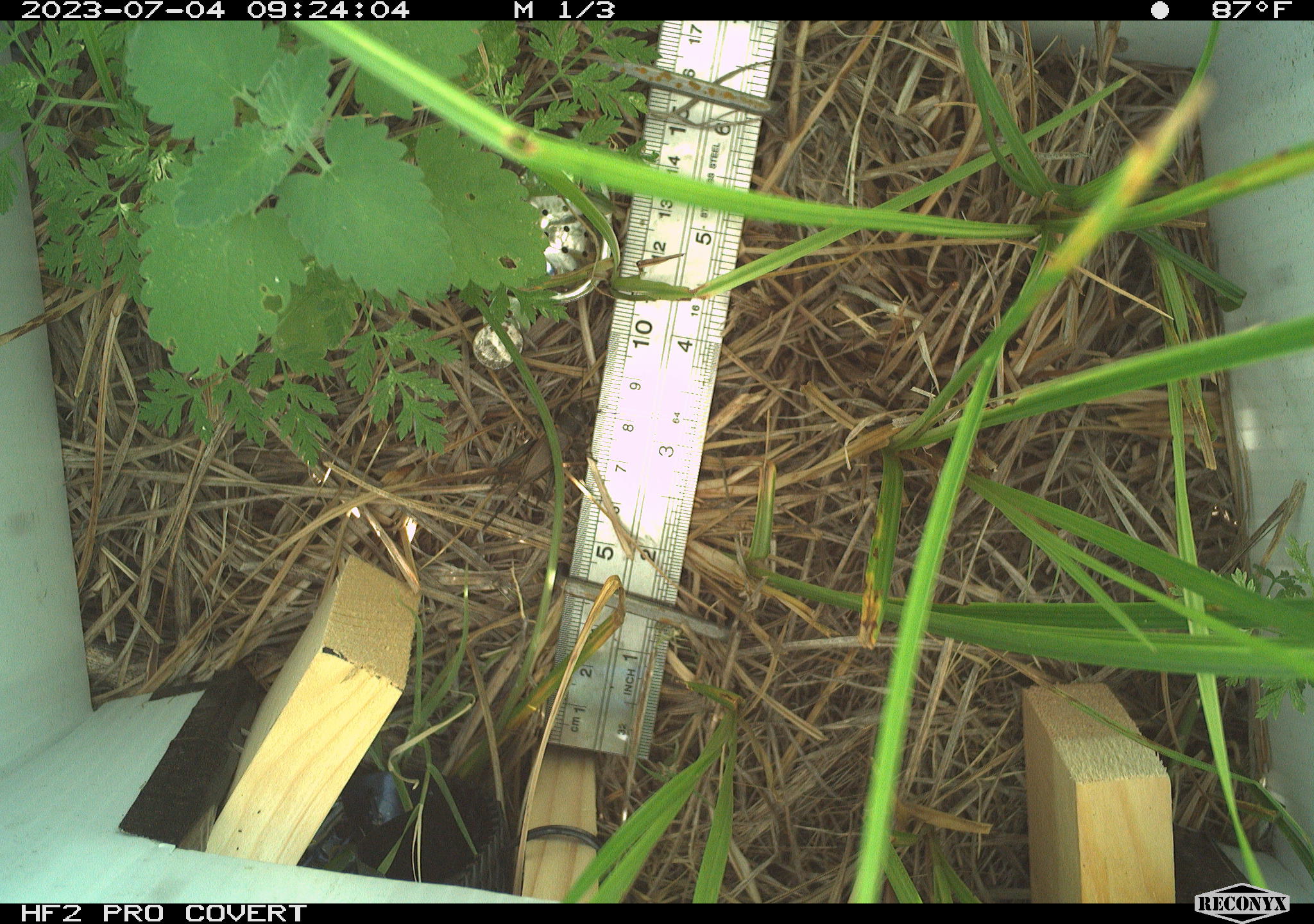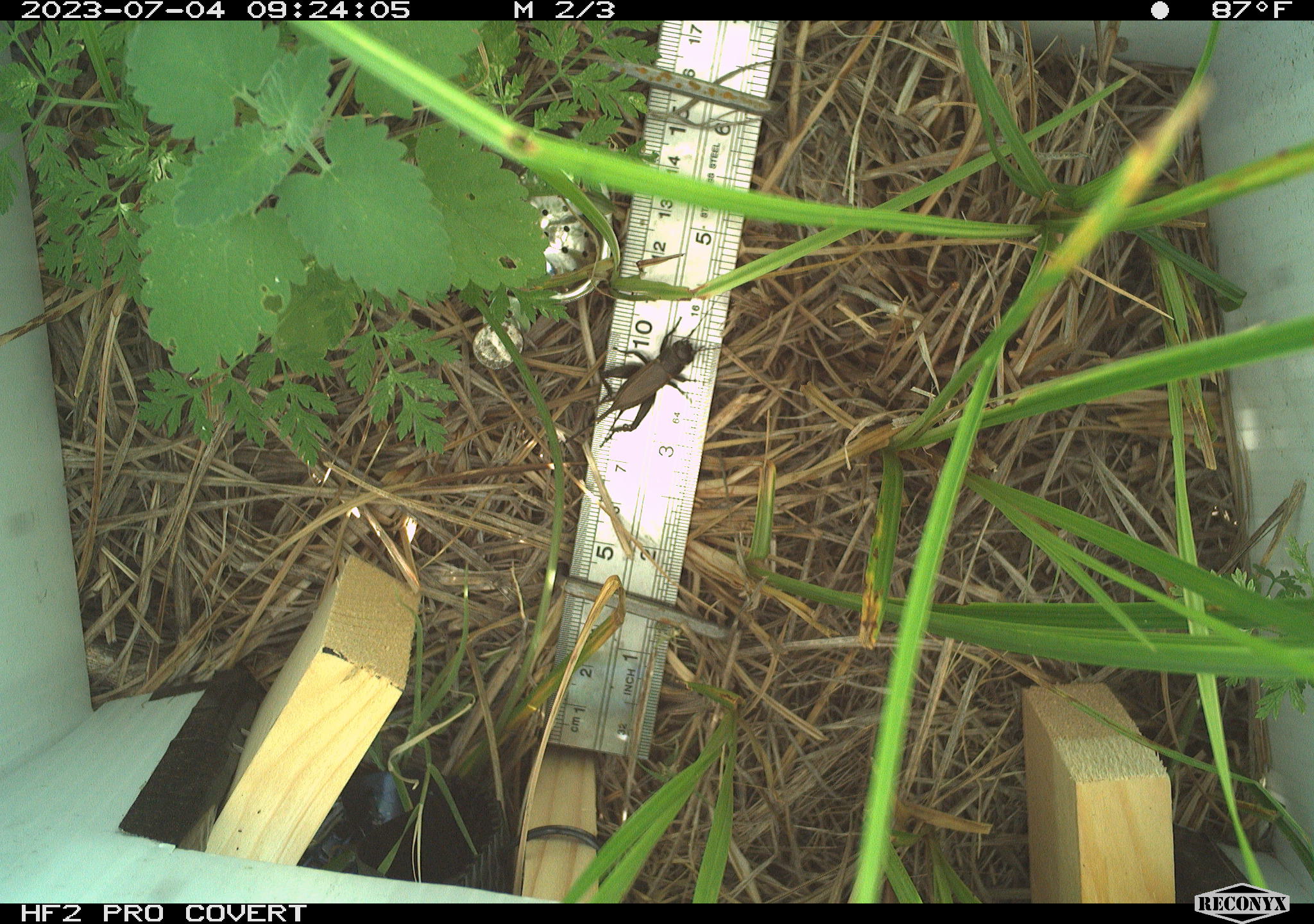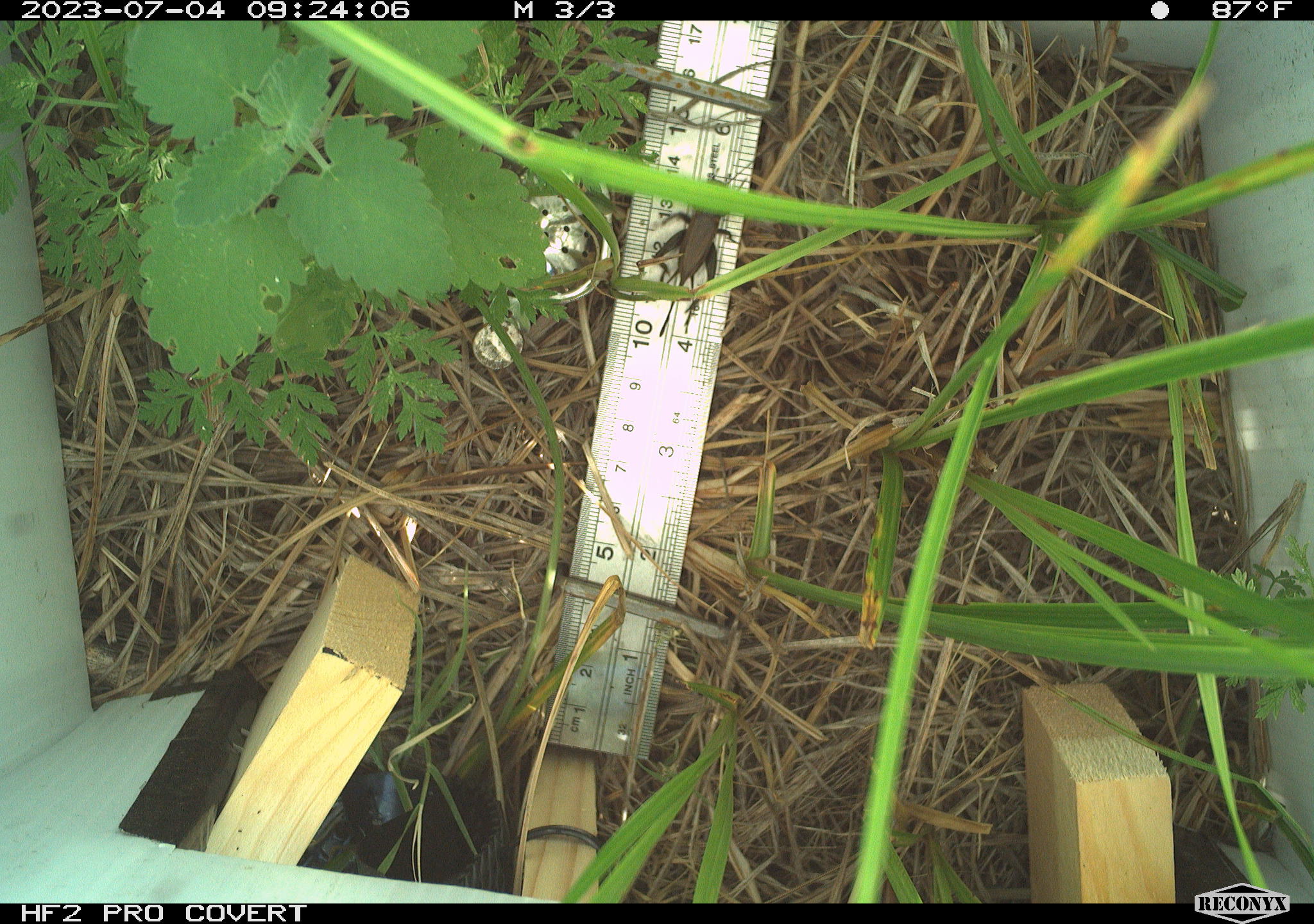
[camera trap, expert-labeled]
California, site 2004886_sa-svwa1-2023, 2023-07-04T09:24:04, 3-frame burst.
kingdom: Animalia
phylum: Arthropoda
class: Insecta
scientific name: Insecta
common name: insect